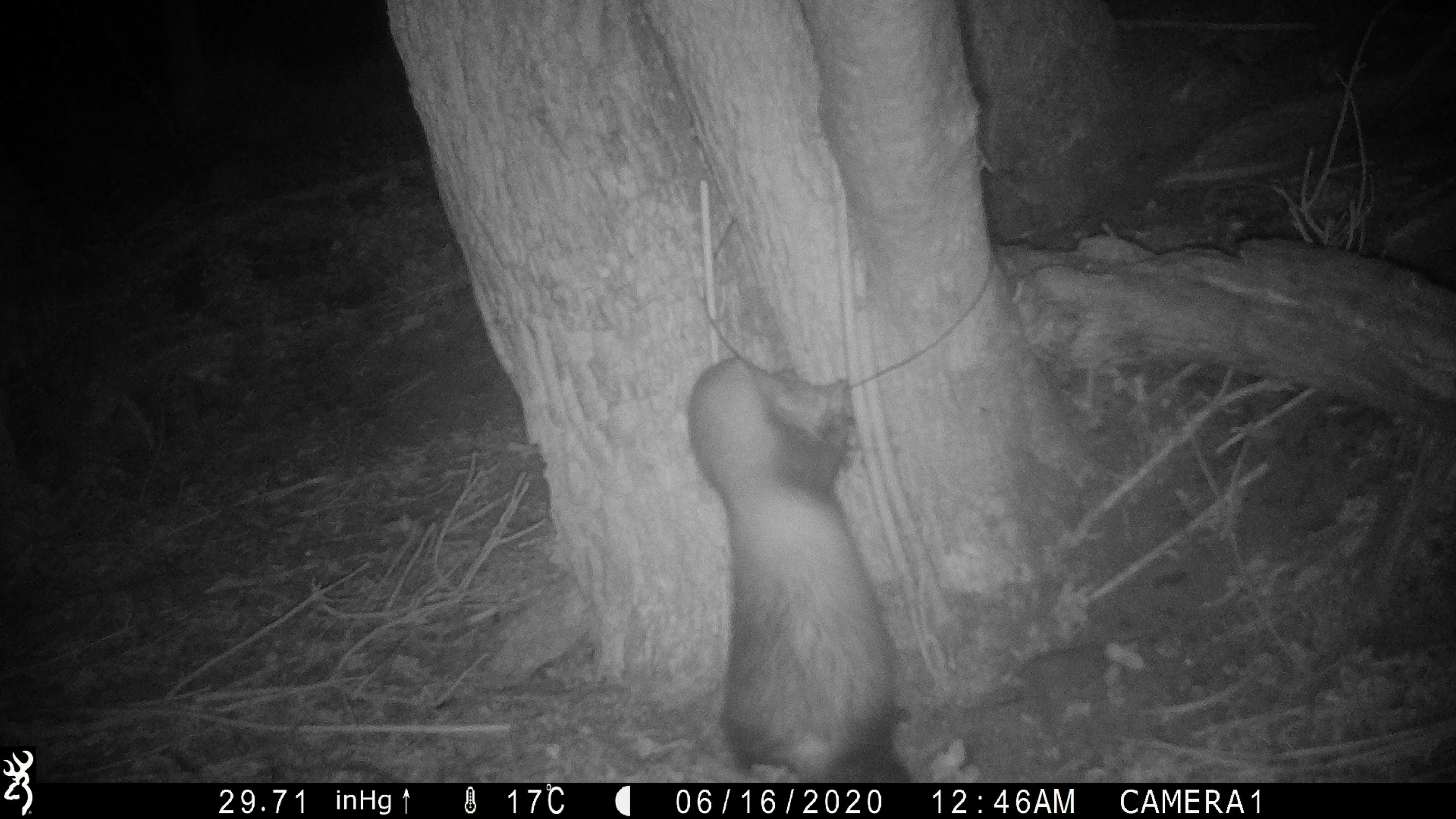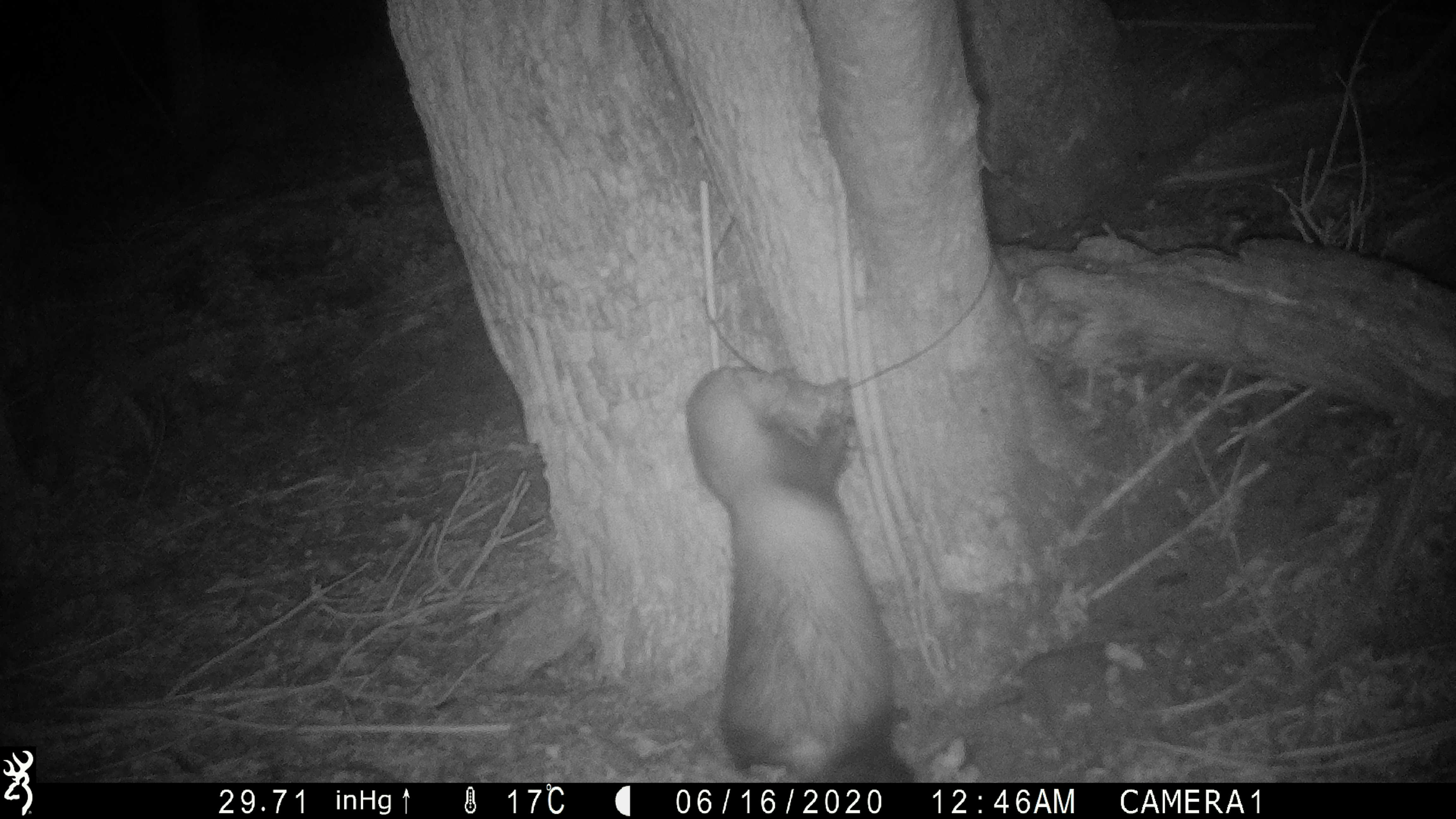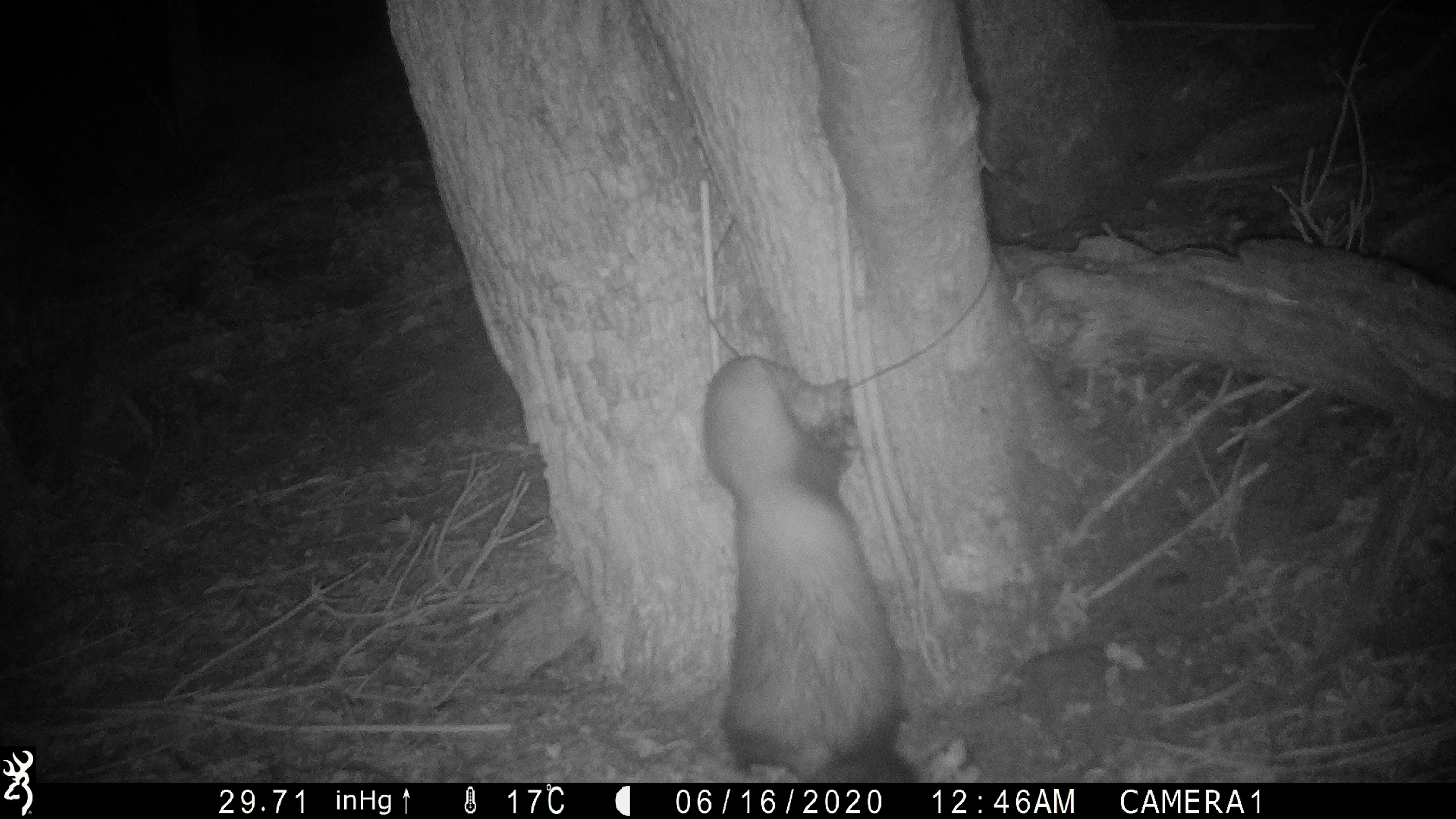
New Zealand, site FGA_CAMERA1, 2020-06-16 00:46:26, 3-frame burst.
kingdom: Animalia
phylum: Chordata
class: Mammalia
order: Carnivora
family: Mustelidae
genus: Mustela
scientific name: Mustela furo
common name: ferret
Ferret (Mustela furo).